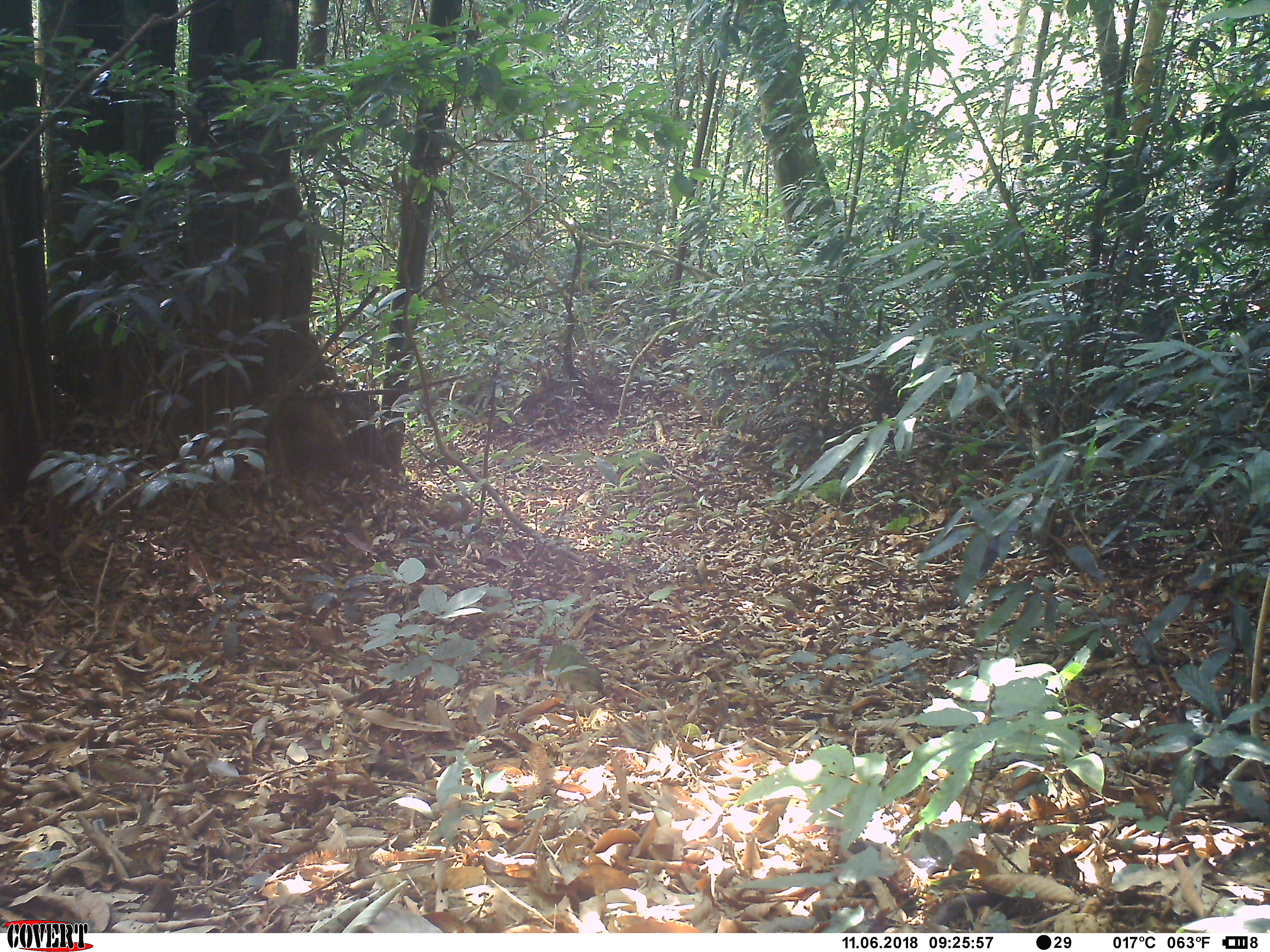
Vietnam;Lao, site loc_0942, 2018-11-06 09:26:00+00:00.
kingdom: Animalia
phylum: Chordata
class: Mammalia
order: Artiodactyla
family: Suidae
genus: Sus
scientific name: Sus scrofa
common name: eurasian wild pig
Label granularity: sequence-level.